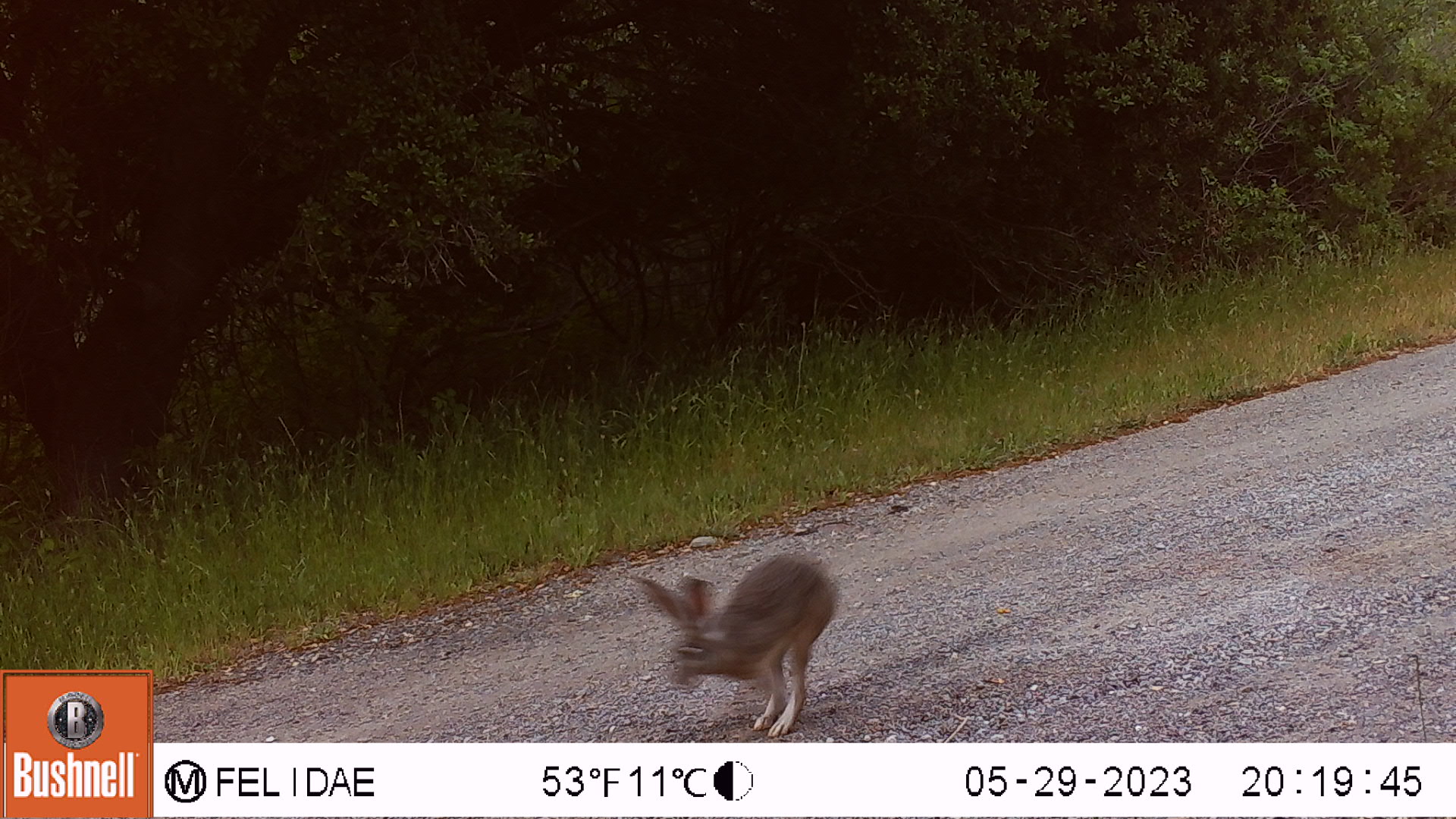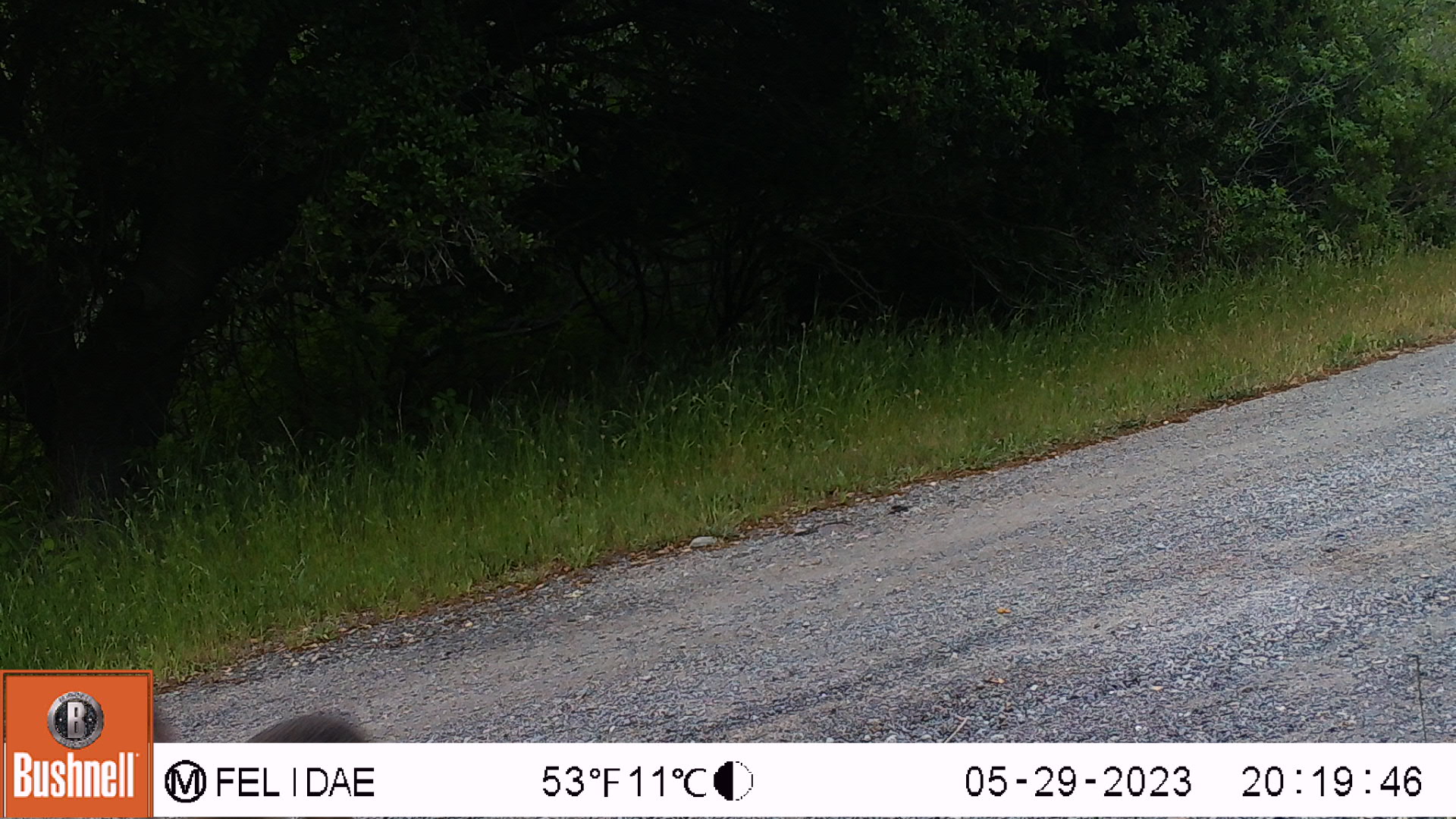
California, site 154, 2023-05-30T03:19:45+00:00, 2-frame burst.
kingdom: Animalia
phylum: Chordata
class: Mammalia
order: Lagomorpha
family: Leporidae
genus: Lepus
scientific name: Lepus californicus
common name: black-tailed jackrabbit